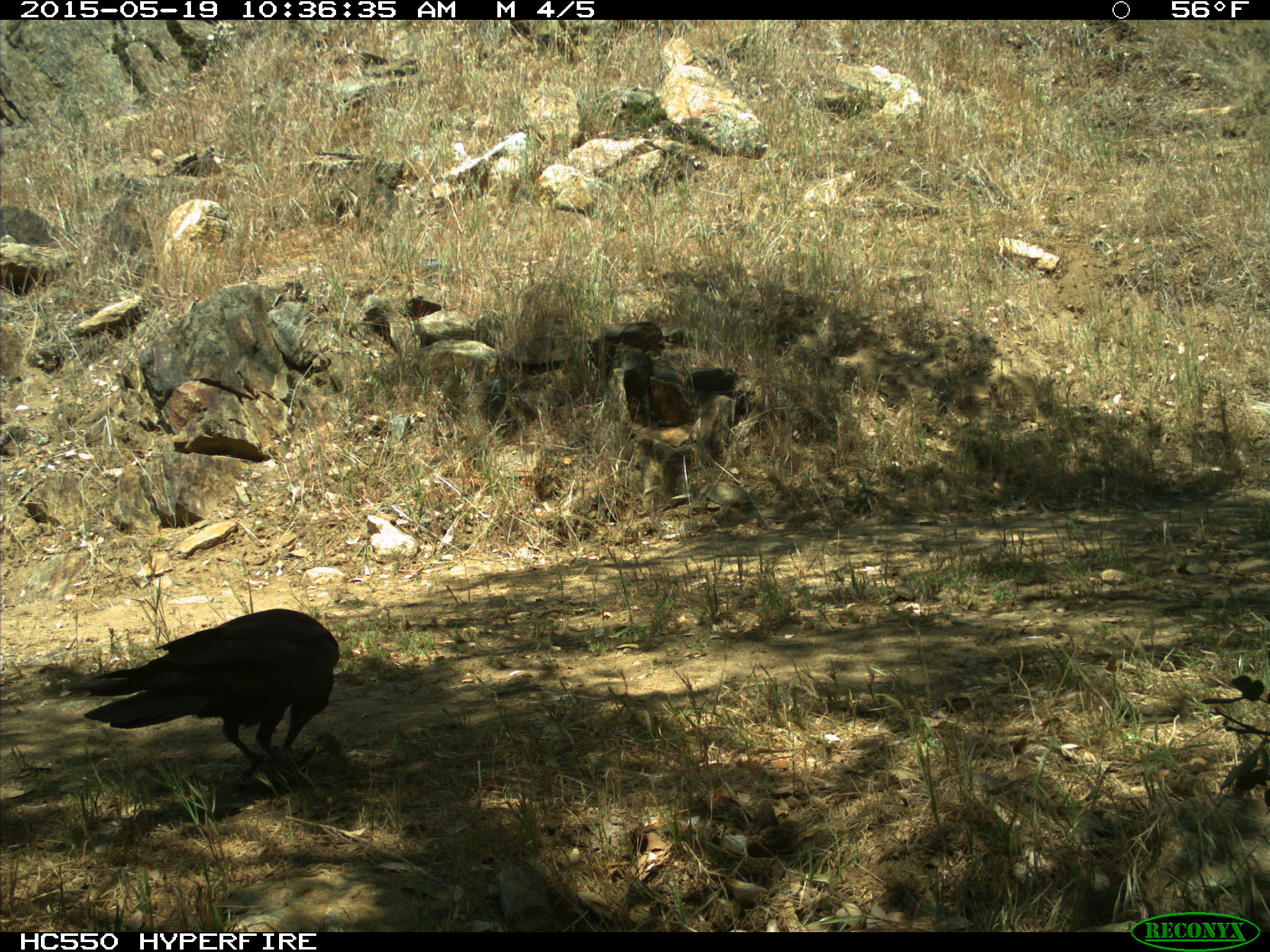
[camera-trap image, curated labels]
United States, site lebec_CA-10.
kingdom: Animalia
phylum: Chordata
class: Aves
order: Passeriformes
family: Corvidae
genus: Corvus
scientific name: Corvus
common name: crows and ravens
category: unidentified corvus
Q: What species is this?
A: Unidentified corvus (crows and ravens) (Corvus).